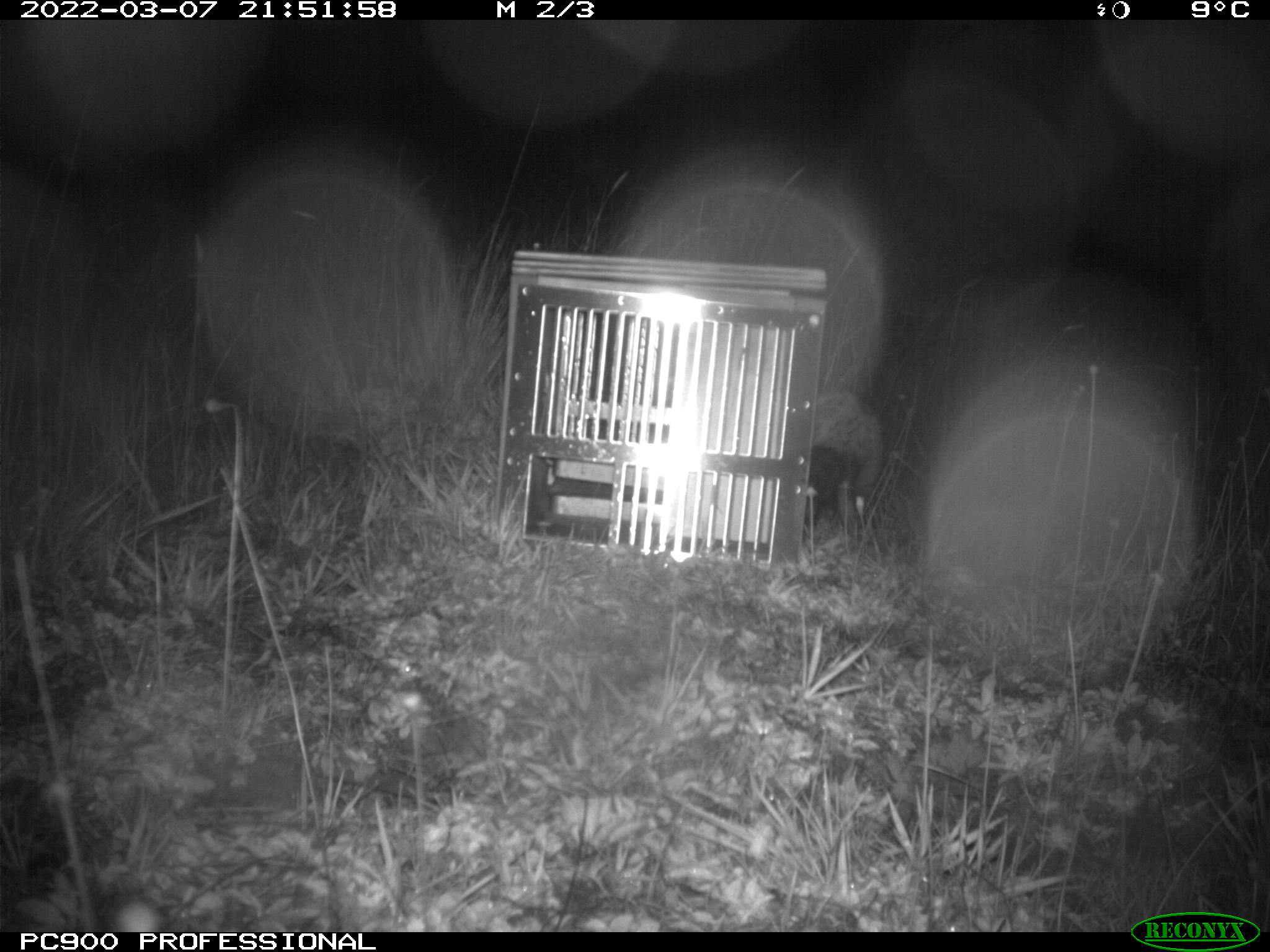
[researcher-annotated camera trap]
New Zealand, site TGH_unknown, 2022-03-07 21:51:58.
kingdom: Animalia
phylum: Chordata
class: Mammalia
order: Carnivora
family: Mustelidae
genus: Mustela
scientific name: Mustela furo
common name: ferret